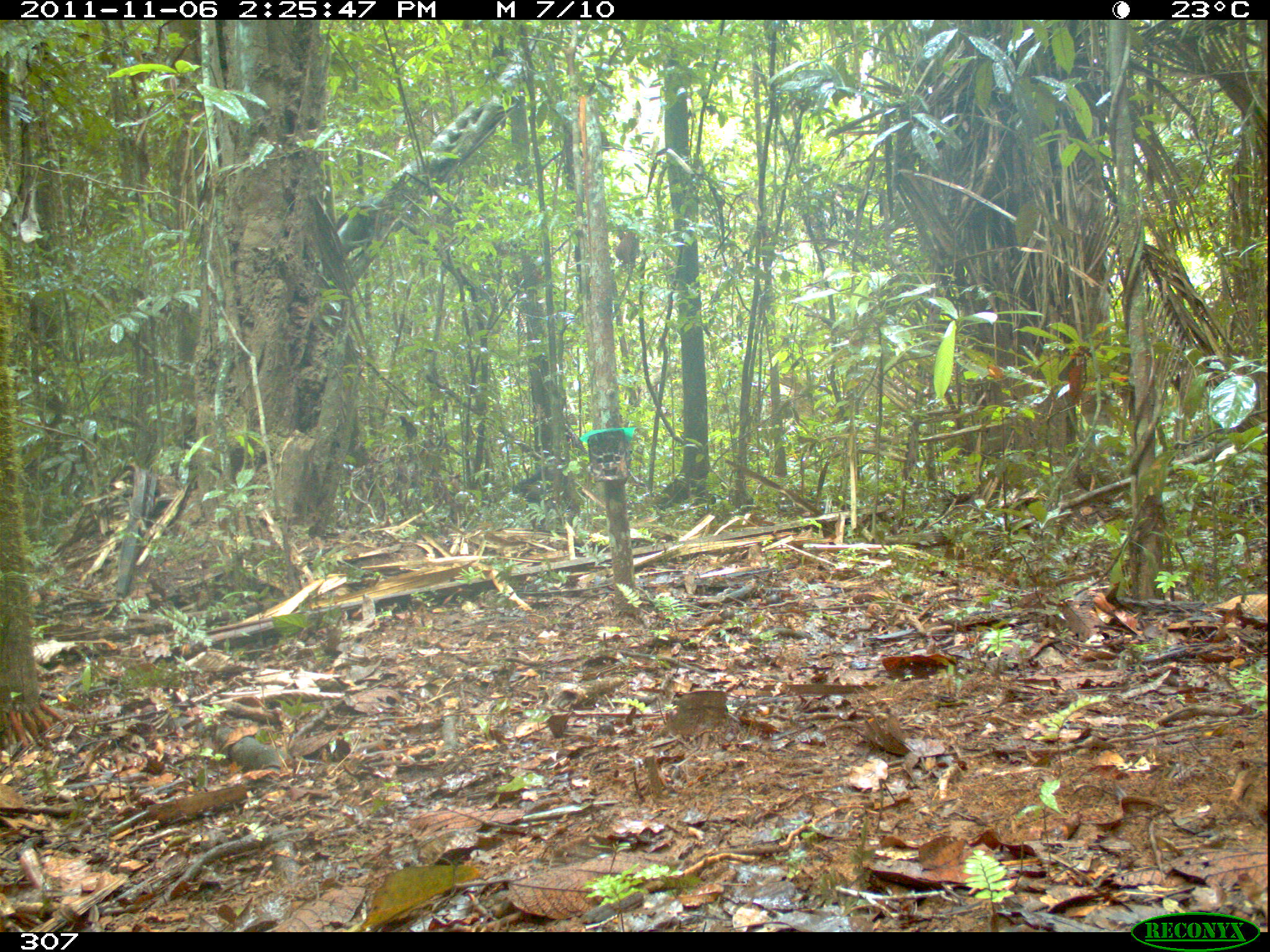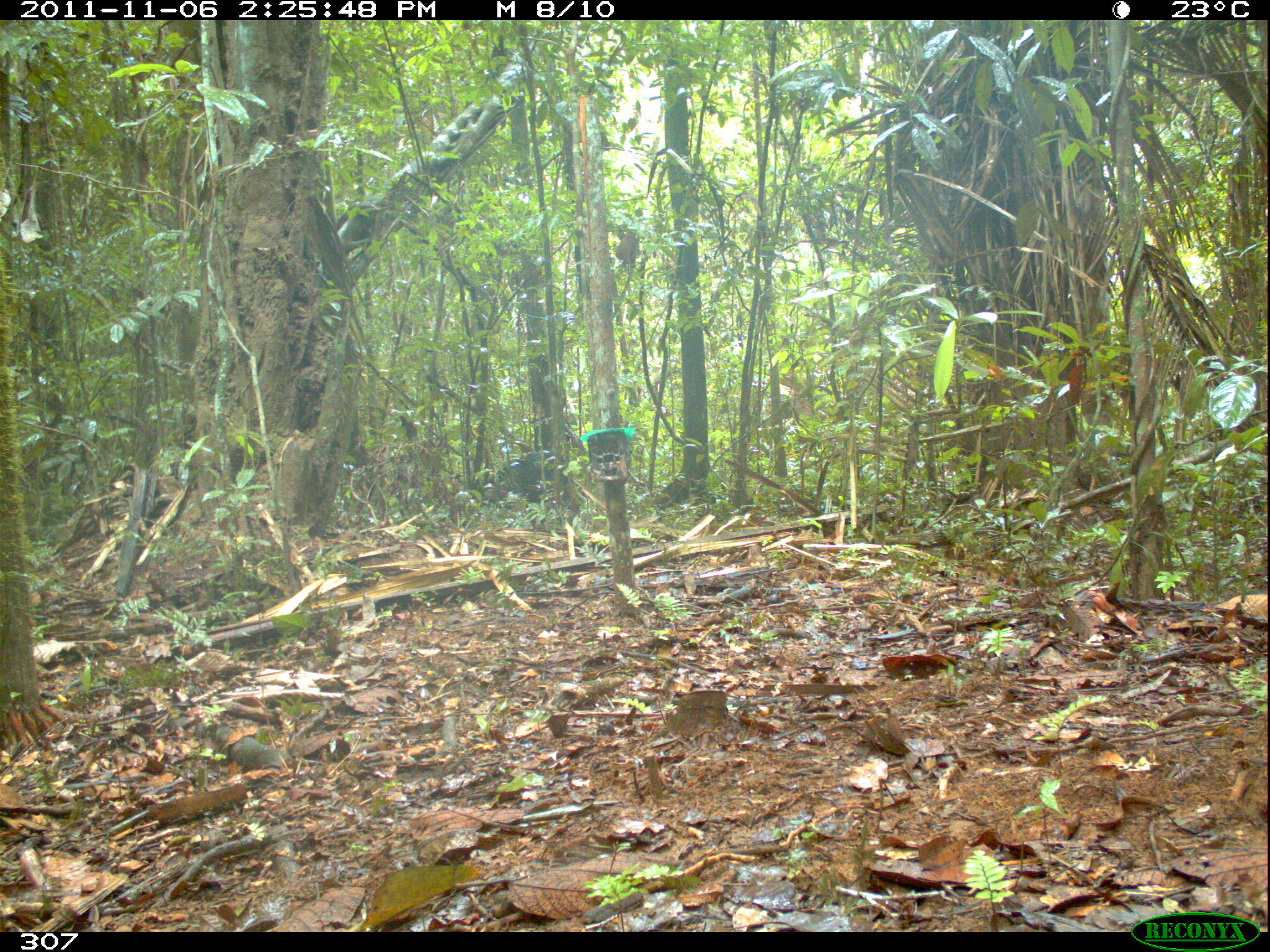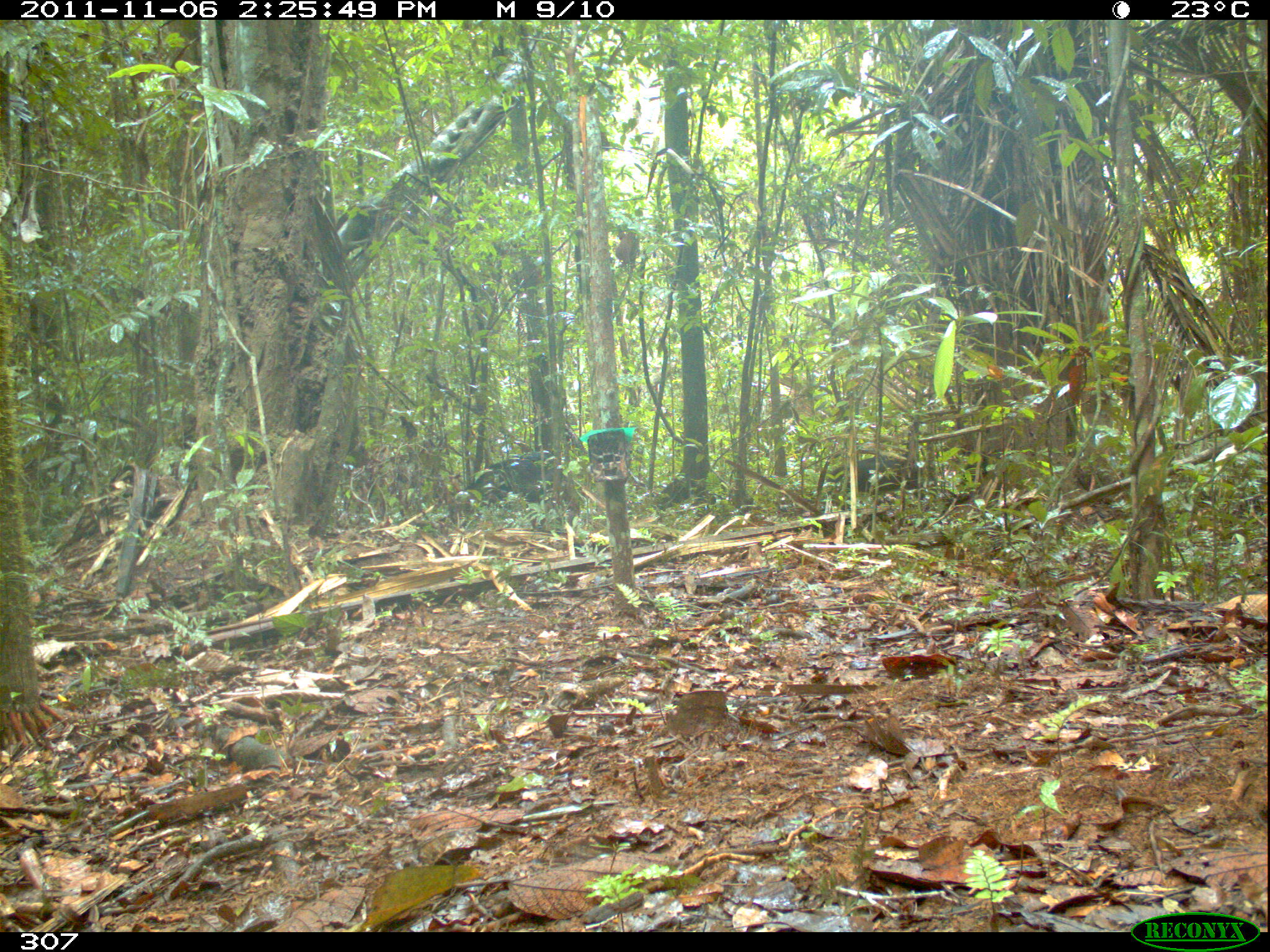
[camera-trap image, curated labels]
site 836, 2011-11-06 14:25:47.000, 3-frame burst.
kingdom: Animalia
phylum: Chordata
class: Mammalia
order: Artiodactyla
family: Tayassuidae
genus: Tayassu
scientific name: Tayassu pecari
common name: white-lipped peccary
Tayassu pecari (white-lipped peccary).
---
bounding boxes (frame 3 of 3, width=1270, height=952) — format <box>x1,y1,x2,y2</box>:
tayassu pecari: <box>465,450,583,527</box>; <box>827,450,931,510</box>